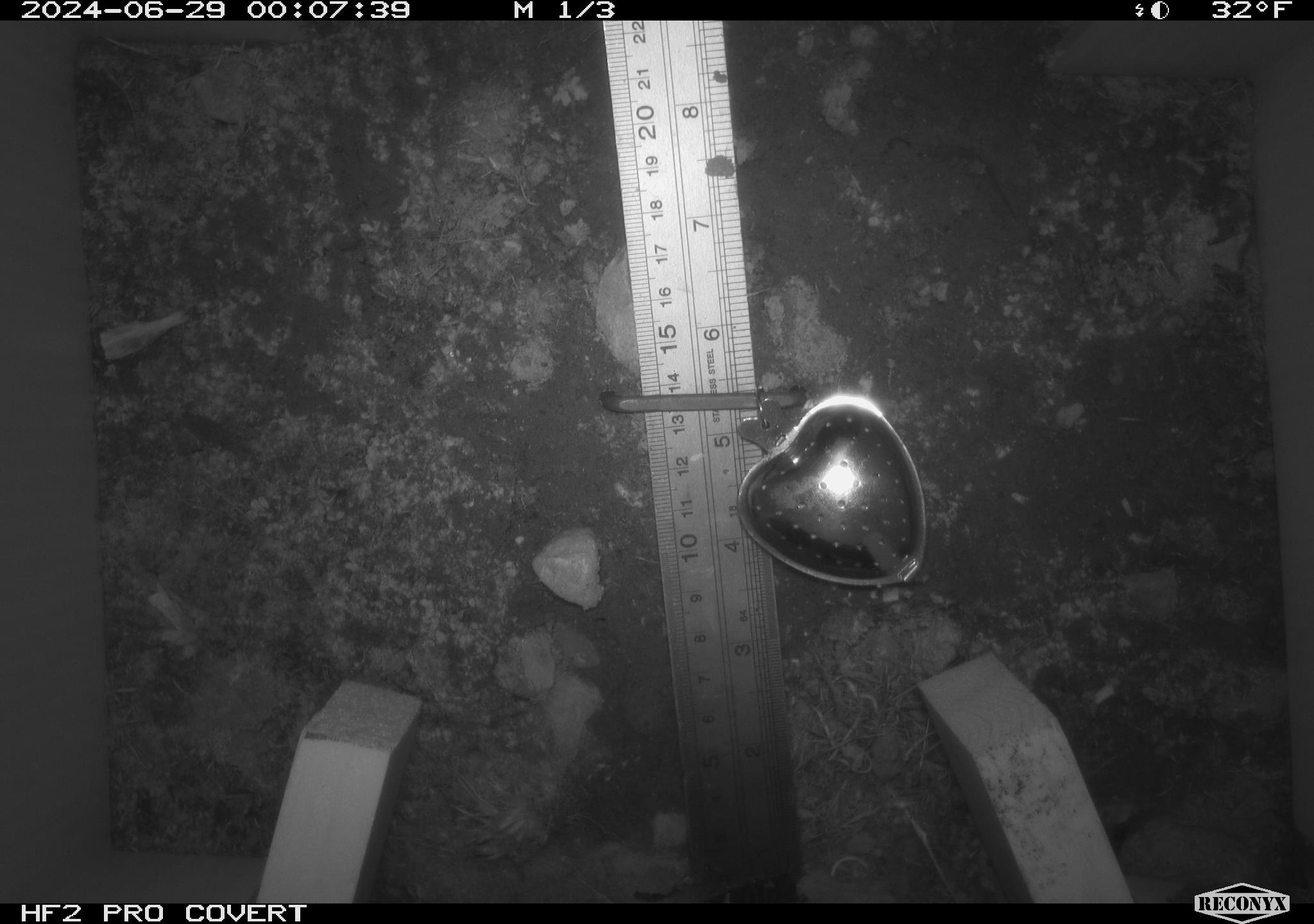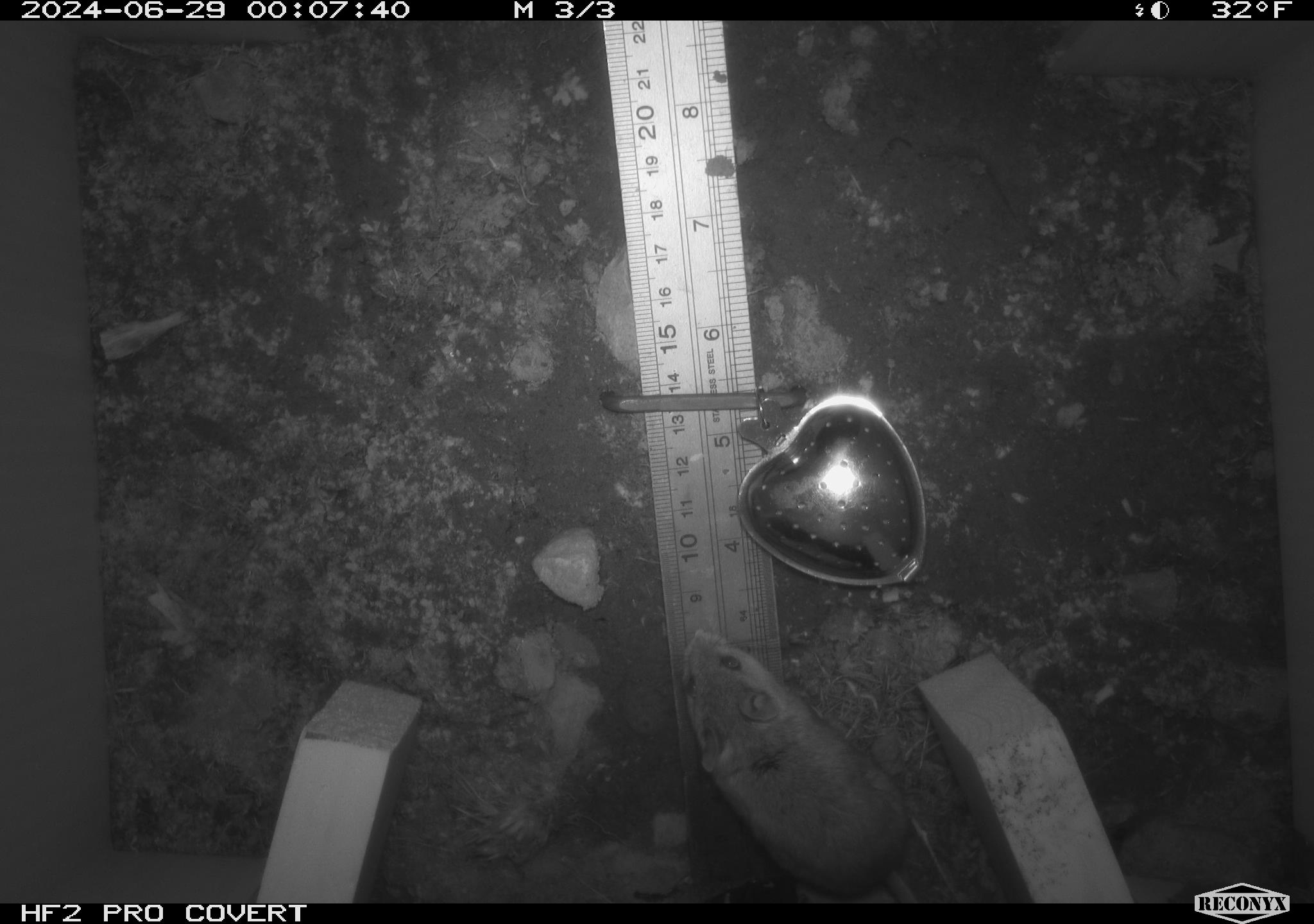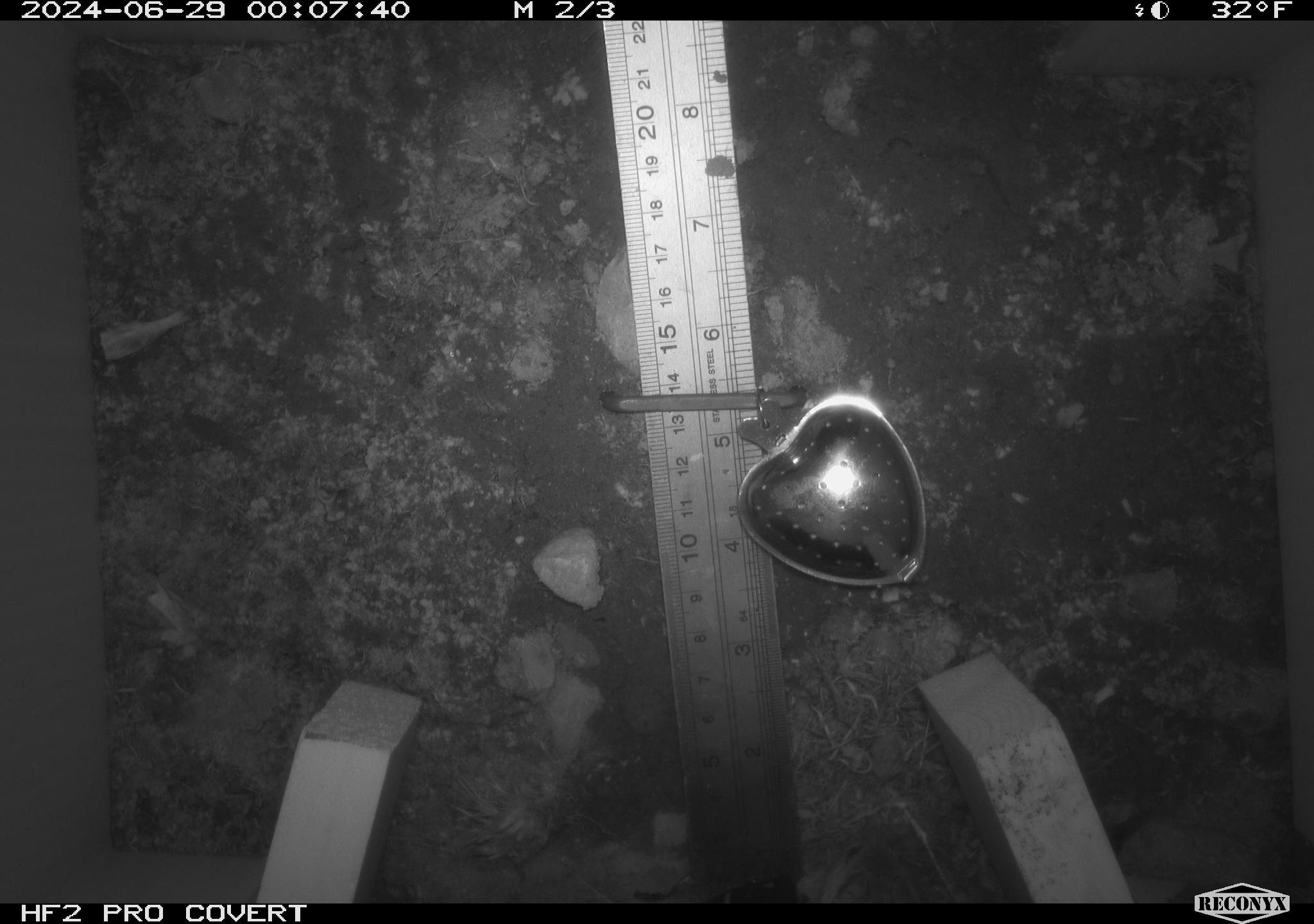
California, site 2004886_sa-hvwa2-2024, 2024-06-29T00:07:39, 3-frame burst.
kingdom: Animalia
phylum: Chordata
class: Mammalia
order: Rodentia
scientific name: Rodentia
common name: mouse species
Mouse species (Rodentia).